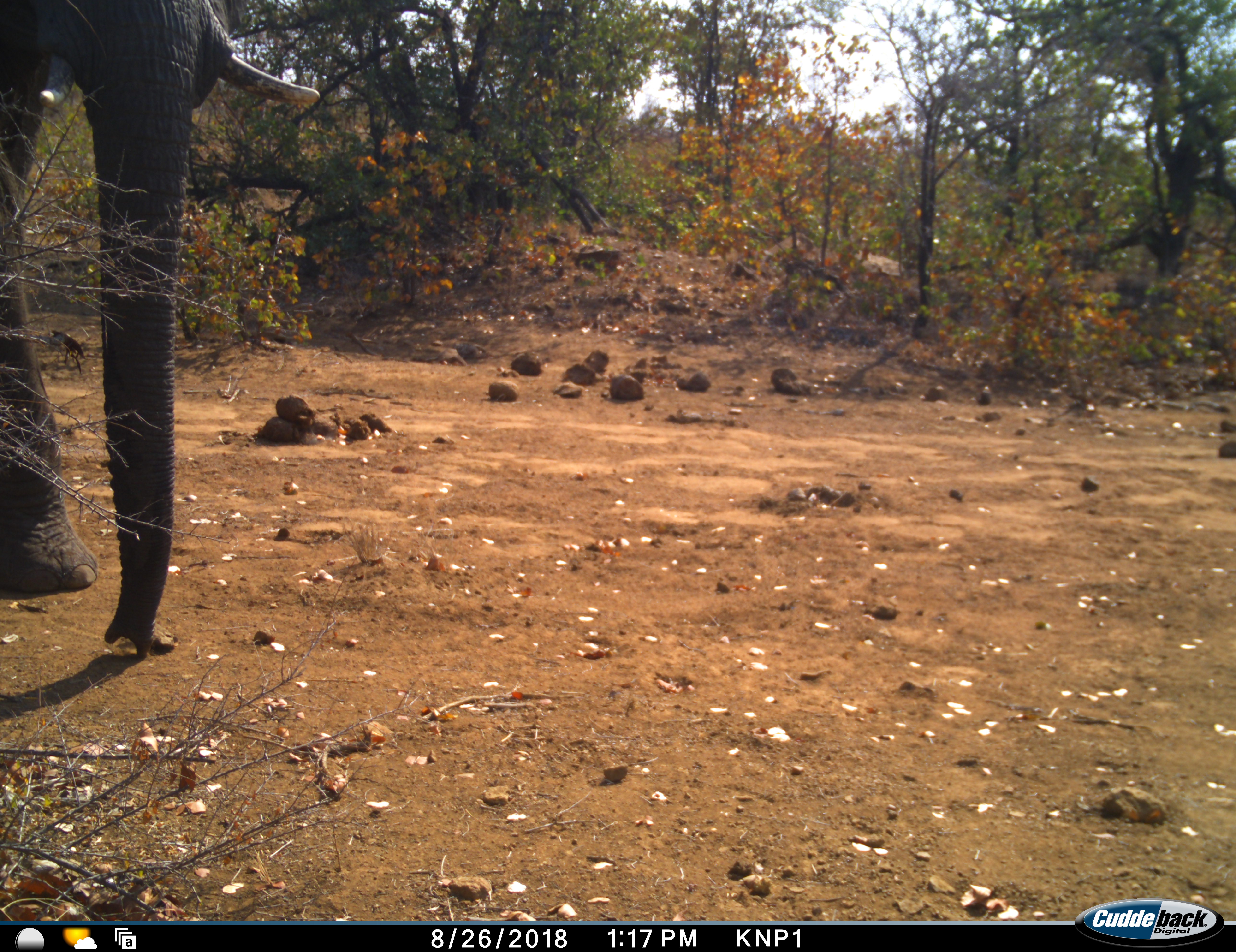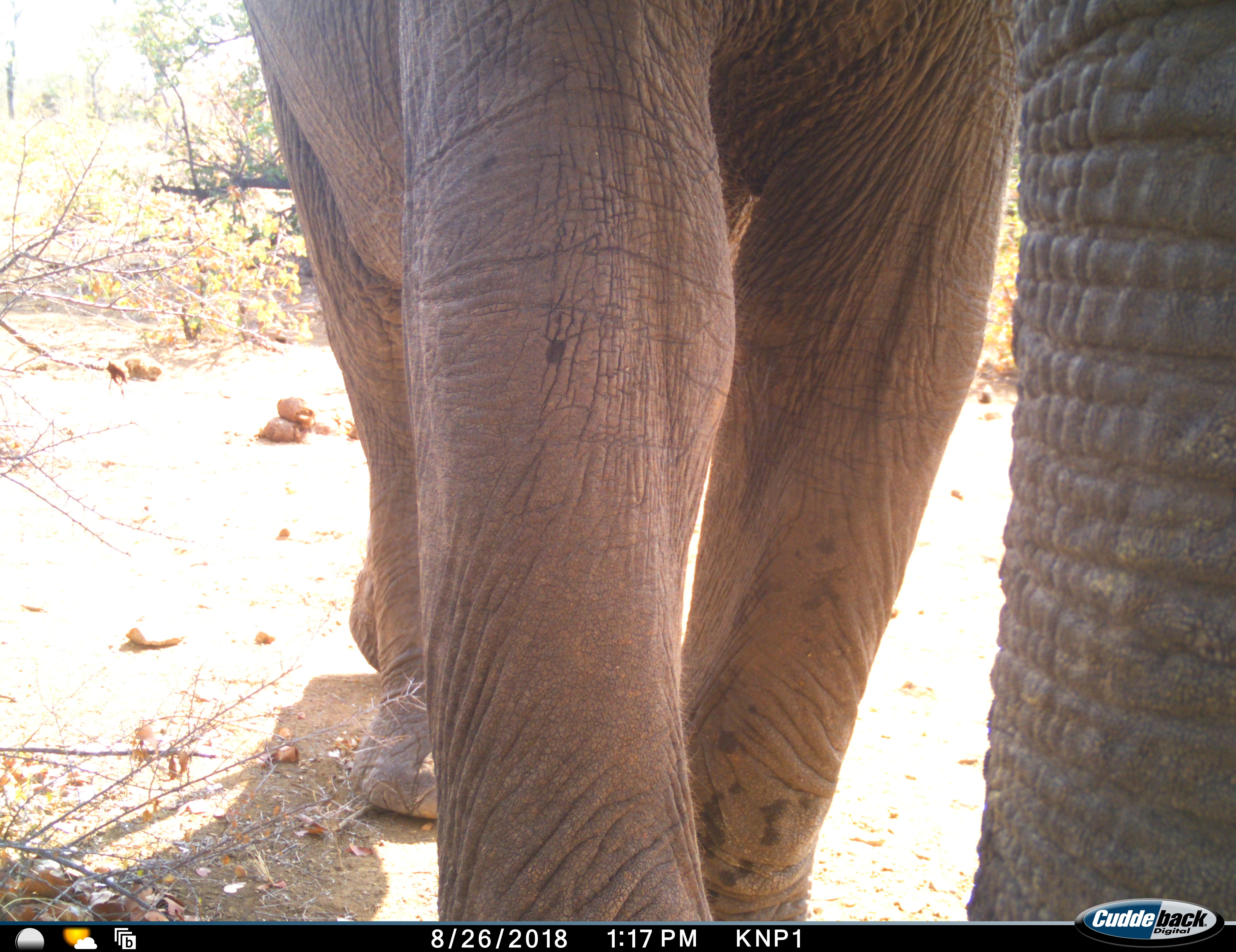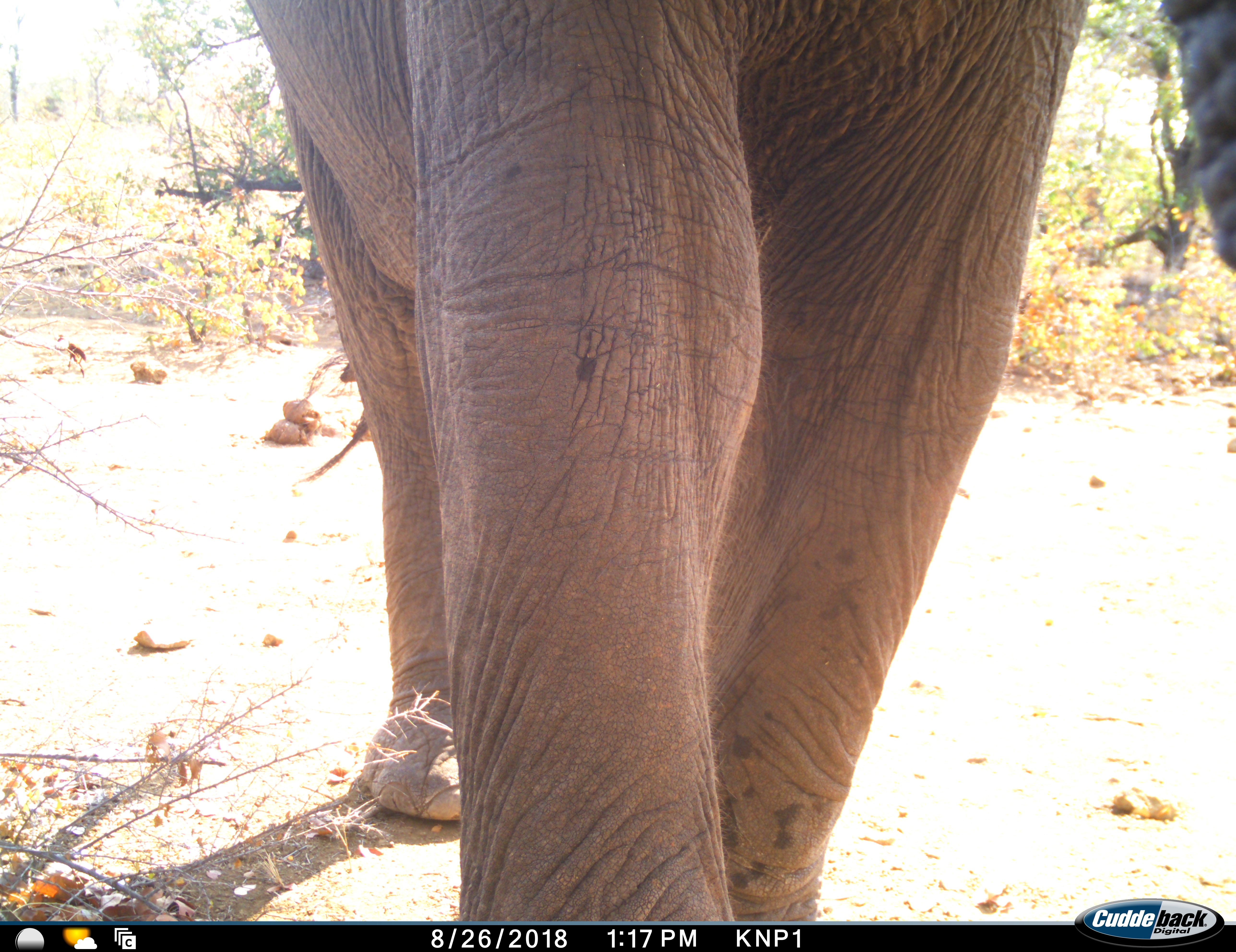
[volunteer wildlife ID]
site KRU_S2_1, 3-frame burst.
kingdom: Animalia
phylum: Chordata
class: Mammalia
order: Proboscidea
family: Elephantidae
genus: Loxodonta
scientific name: Loxodonta africana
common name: african bush elephant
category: elephant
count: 1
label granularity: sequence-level